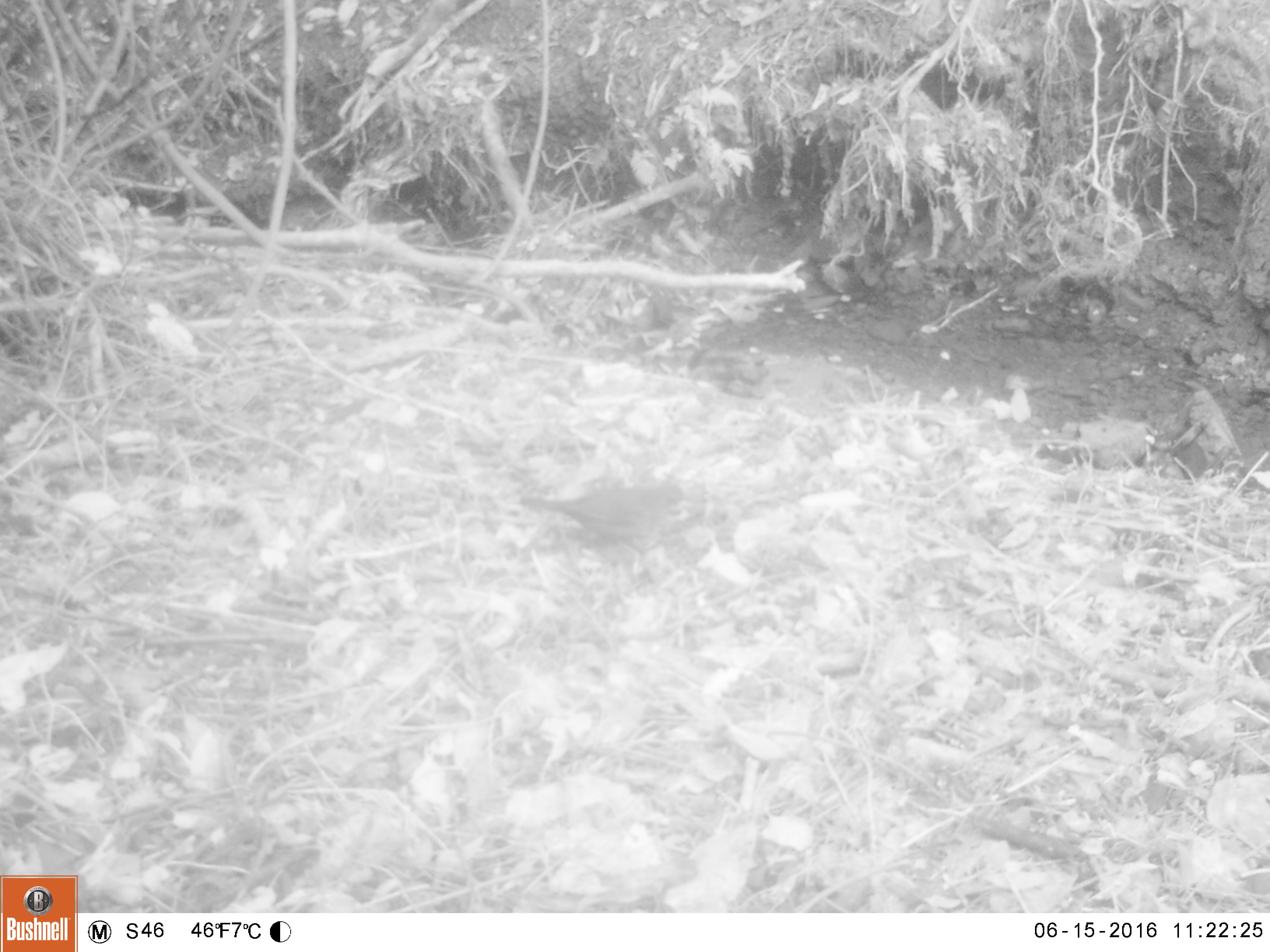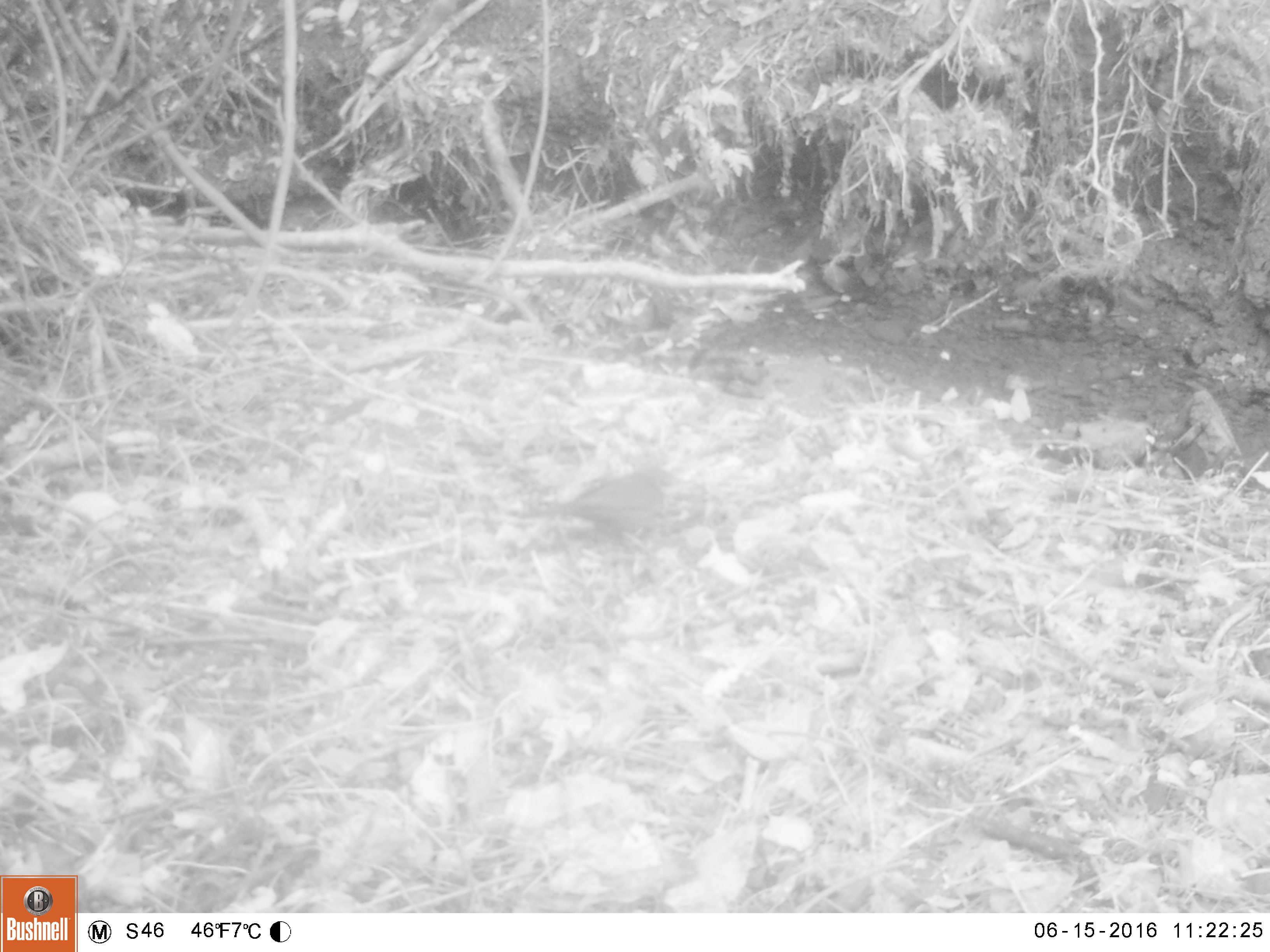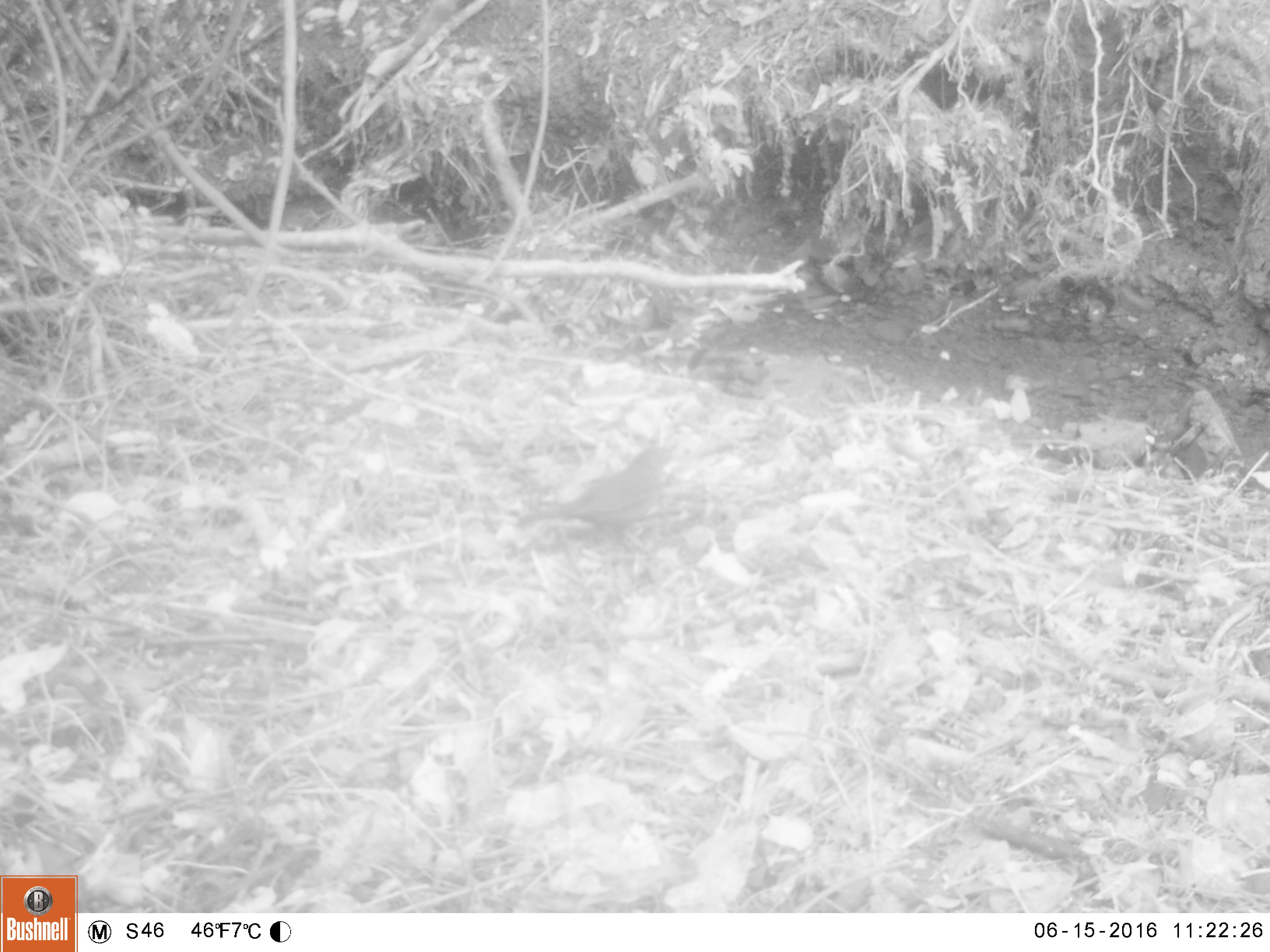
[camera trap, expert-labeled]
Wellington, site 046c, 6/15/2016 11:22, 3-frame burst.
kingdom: Animalia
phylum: Chordata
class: Aves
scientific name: Aves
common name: bird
Bird (Aves).